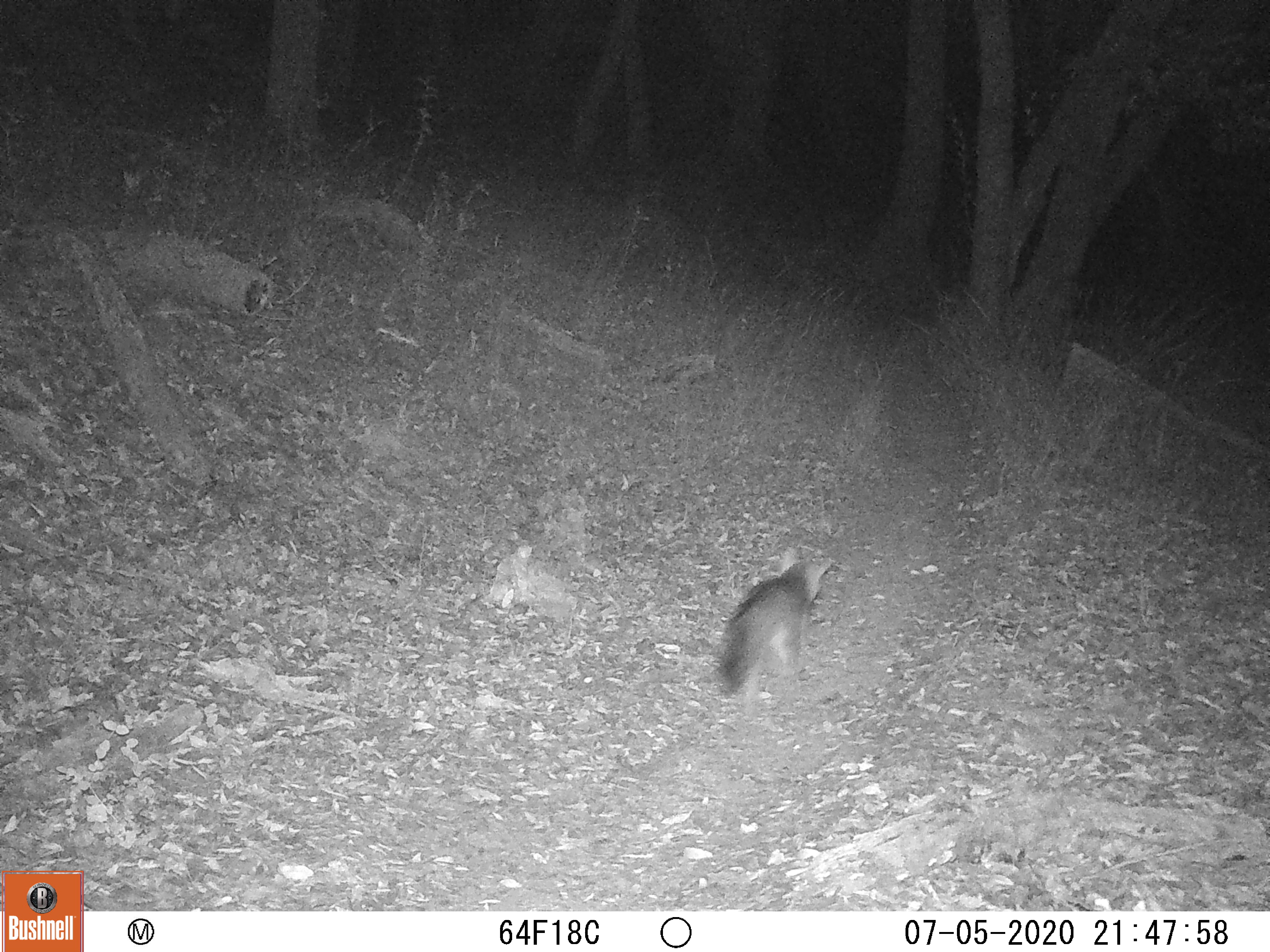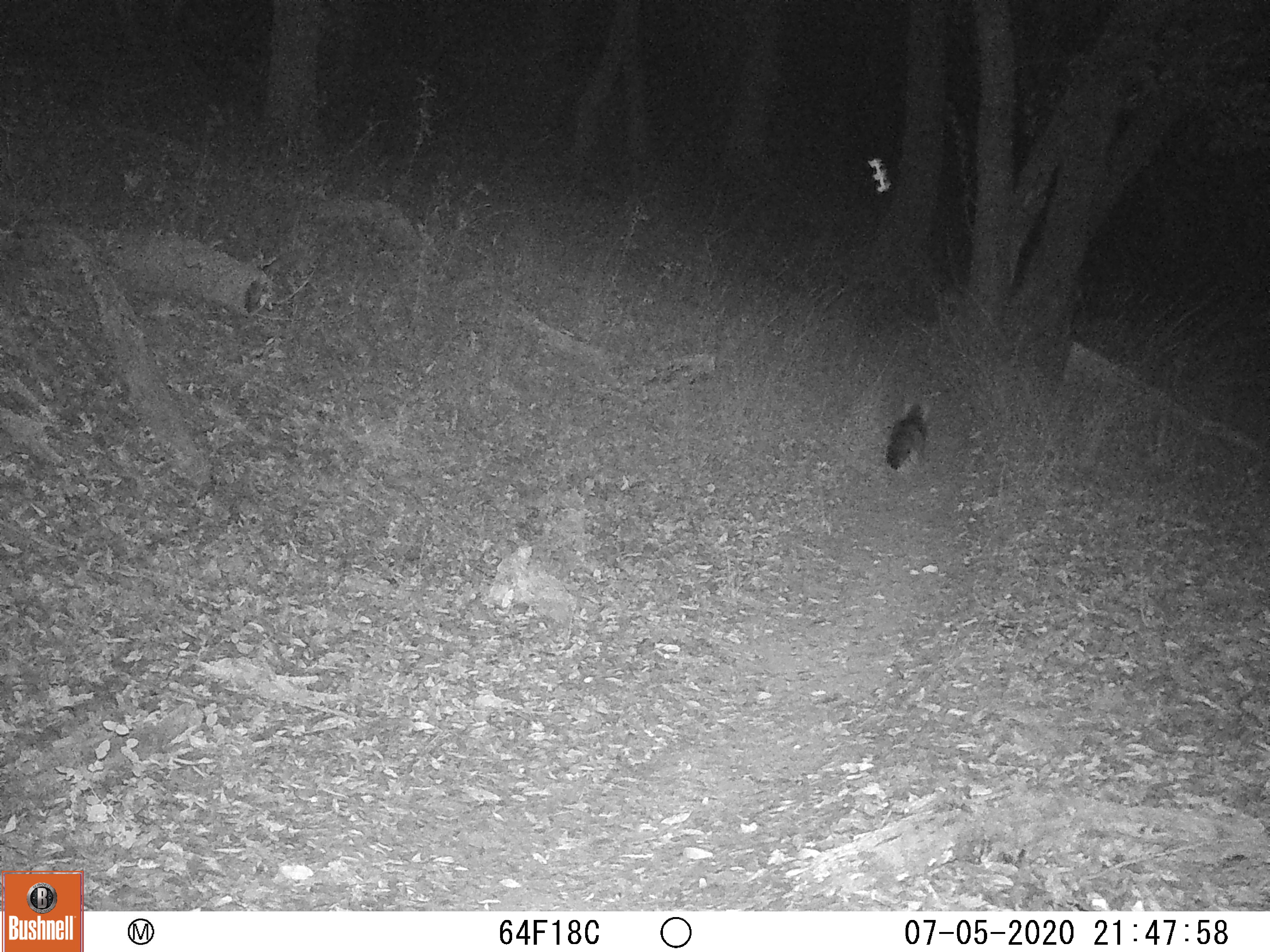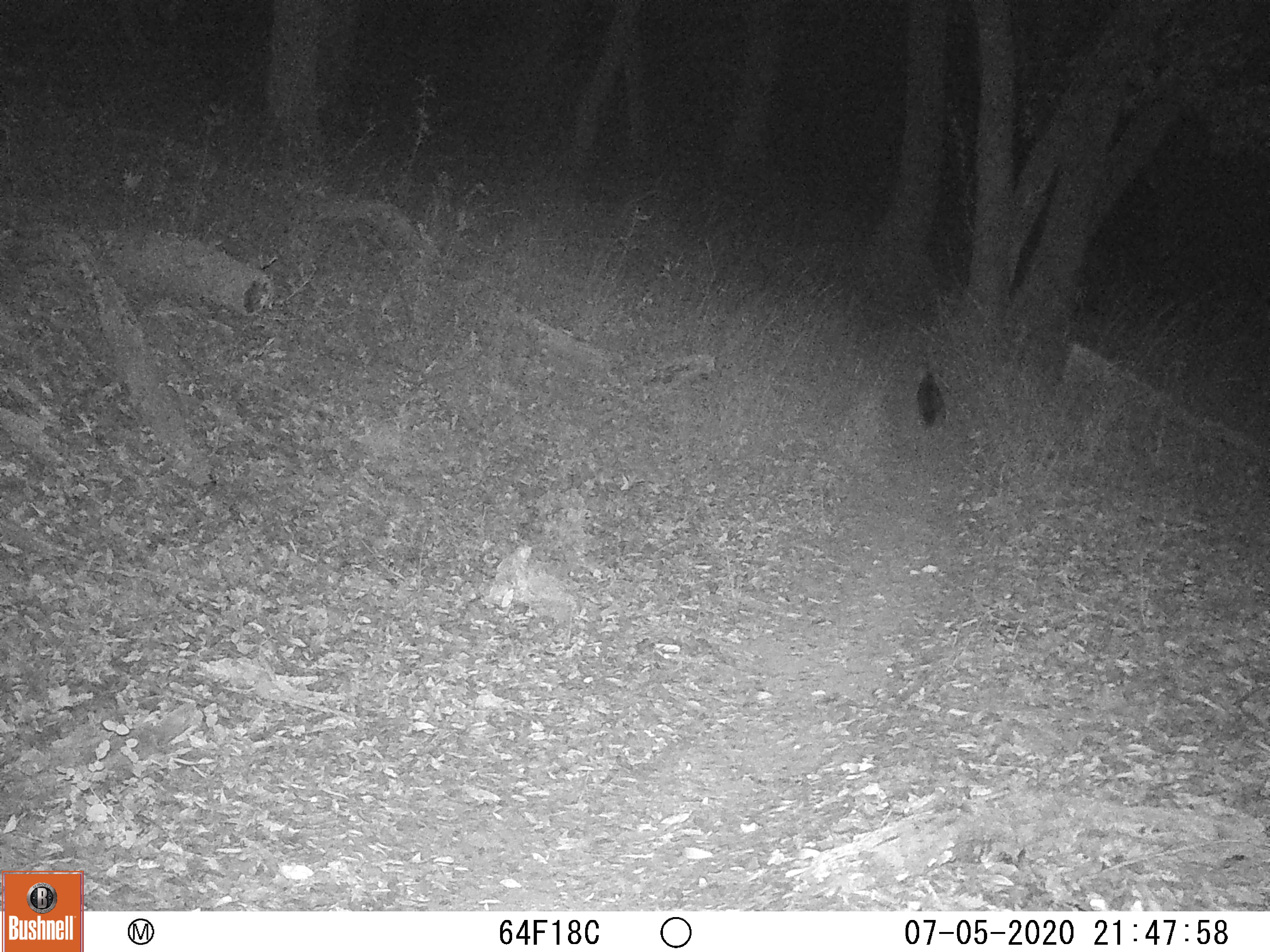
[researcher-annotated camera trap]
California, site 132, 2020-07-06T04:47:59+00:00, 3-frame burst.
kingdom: Animalia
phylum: Chordata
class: Mammalia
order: Carnivora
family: Canidae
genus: Urocyon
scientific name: Urocyon cinereoargenteus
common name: gray fox